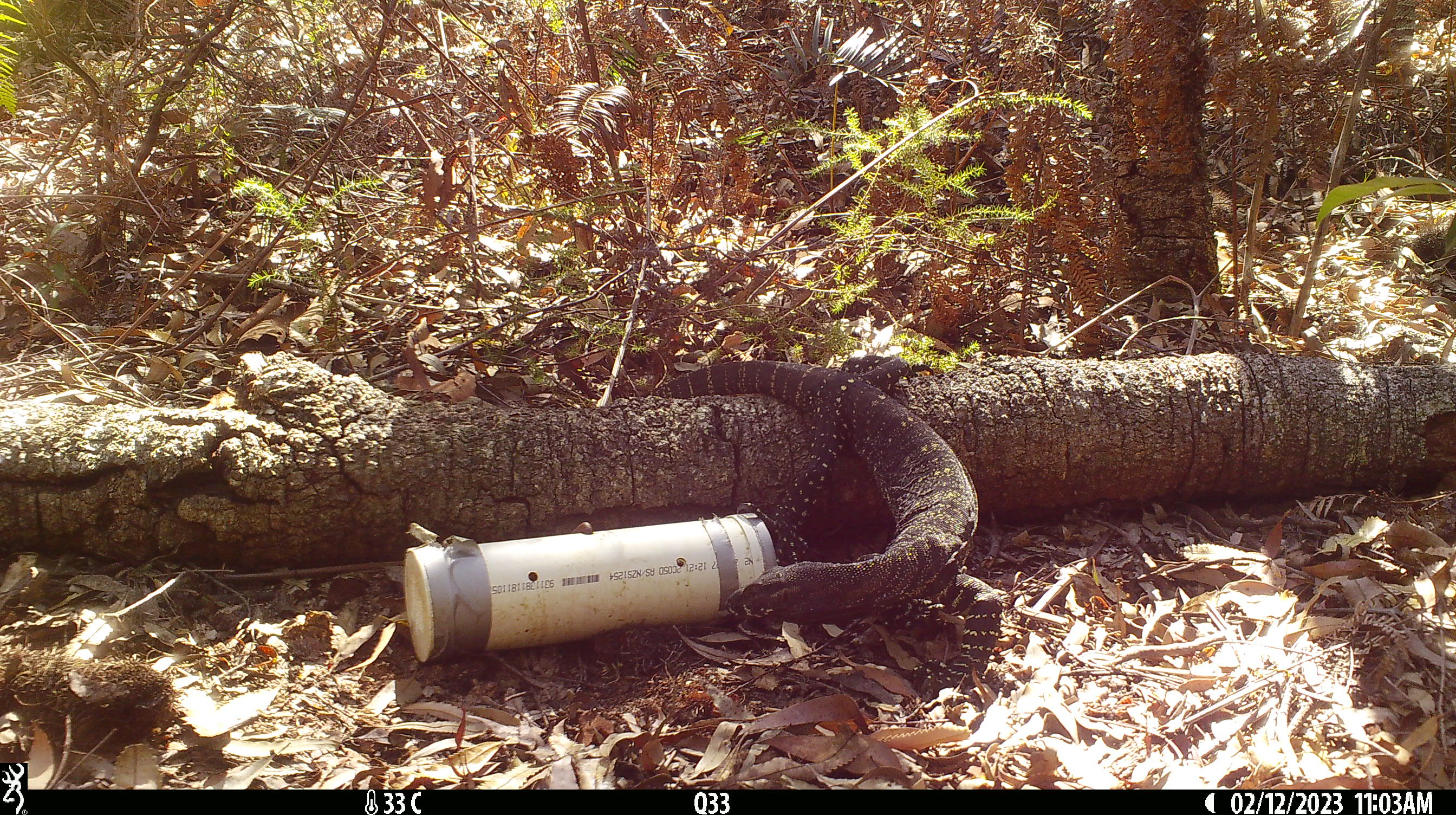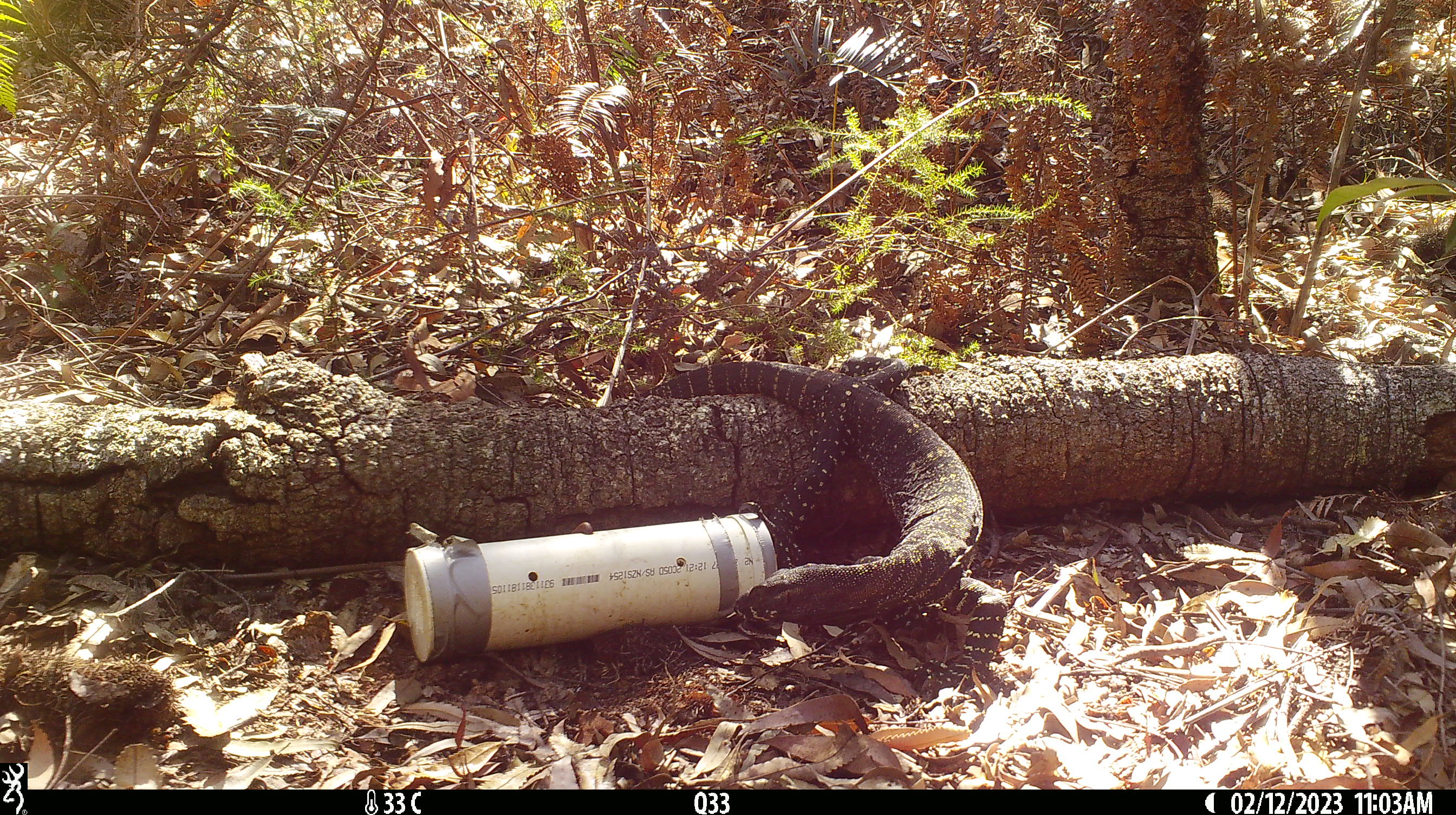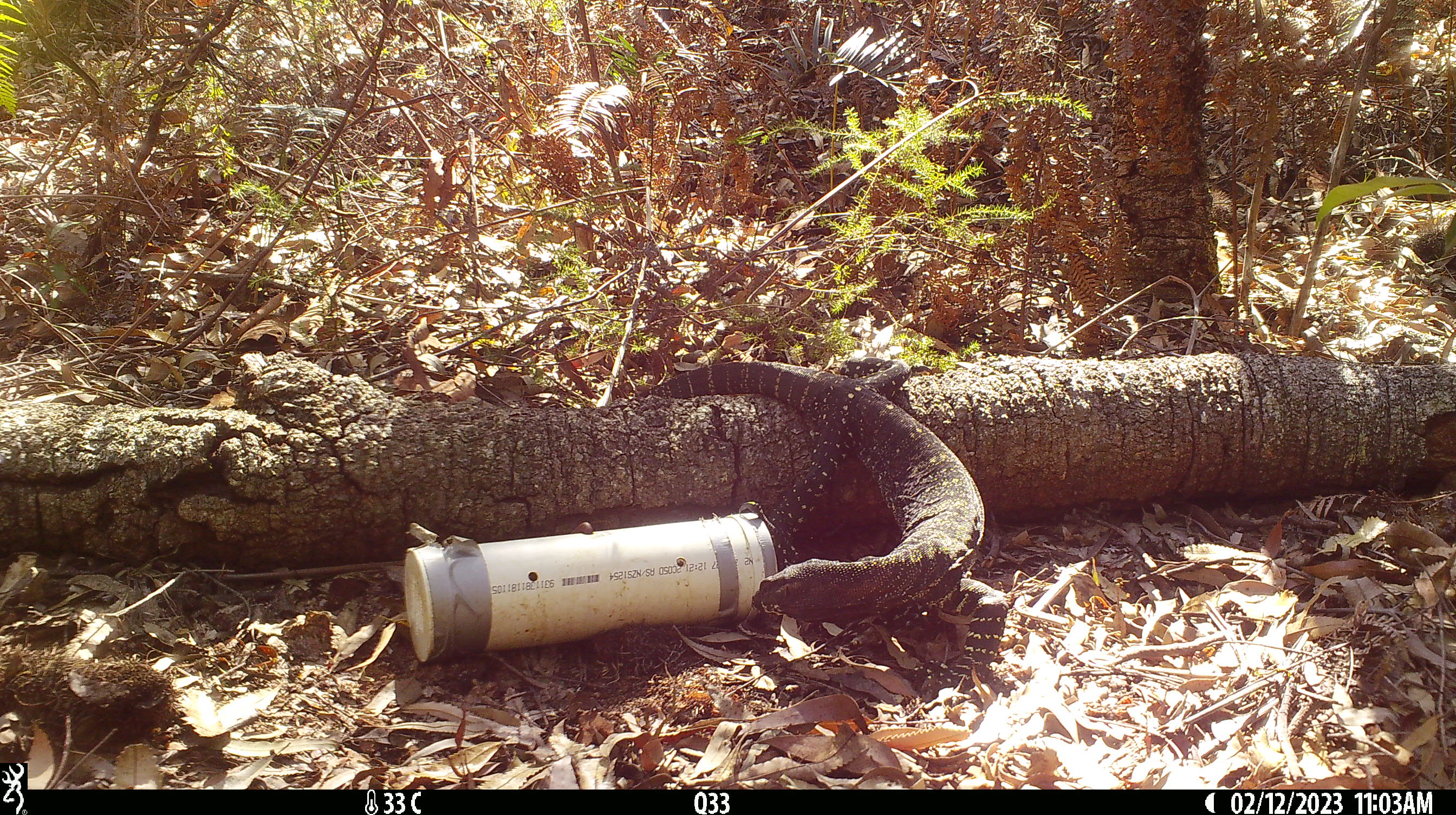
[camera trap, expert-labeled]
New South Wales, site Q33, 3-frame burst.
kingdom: Animalia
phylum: Chordata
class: Reptilia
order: Squamata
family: Varanidae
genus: Varanus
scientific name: Varanus varius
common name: lace monitor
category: goanna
Goanna (lace monitor) (Varanus varius).